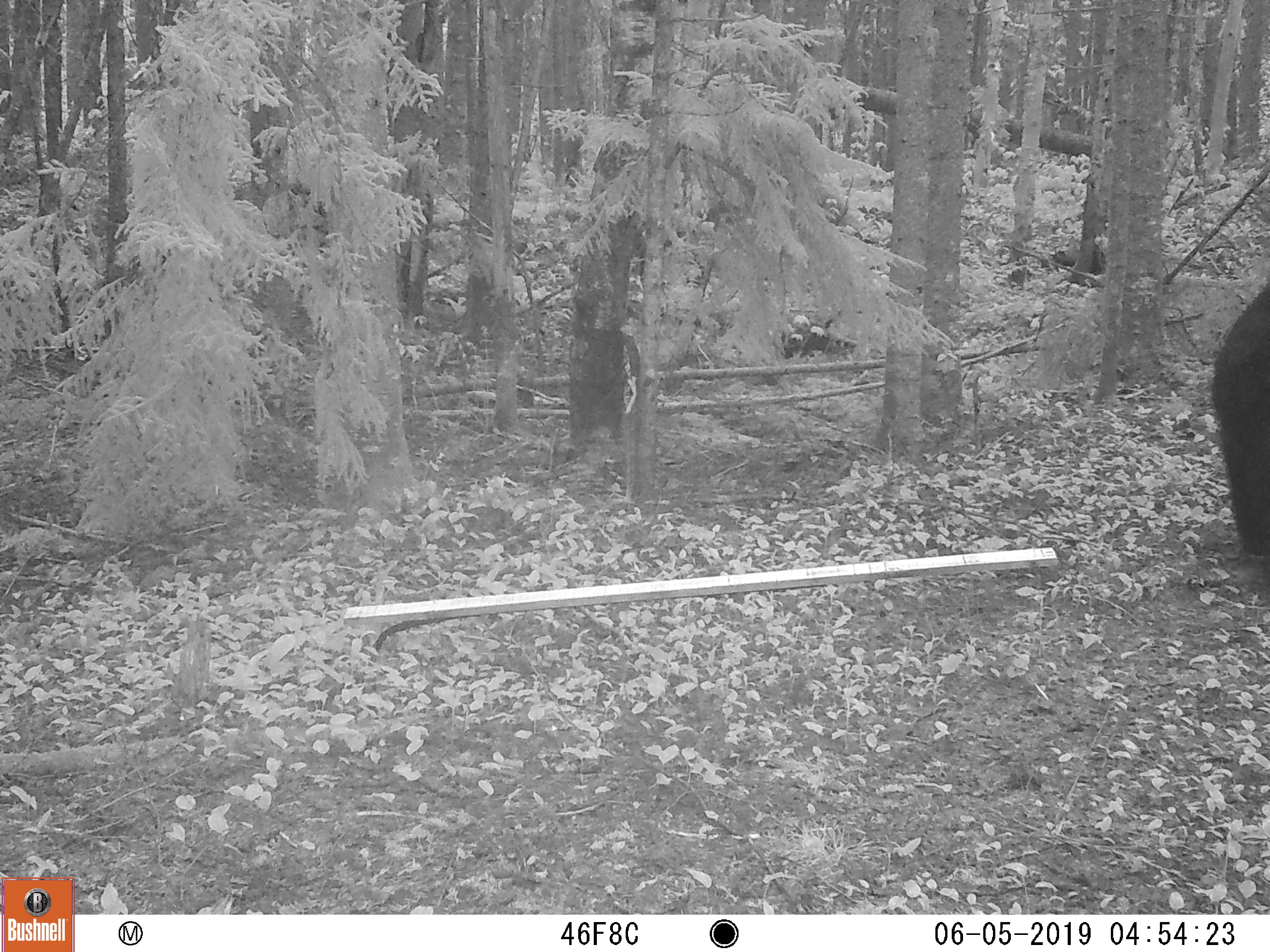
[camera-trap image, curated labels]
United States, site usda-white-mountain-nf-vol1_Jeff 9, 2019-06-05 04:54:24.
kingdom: Animalia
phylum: Chordata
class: Mammalia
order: Carnivora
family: Ursidae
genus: Ursus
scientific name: Ursus americanus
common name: black bear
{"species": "black bear (Ursus americanus)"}